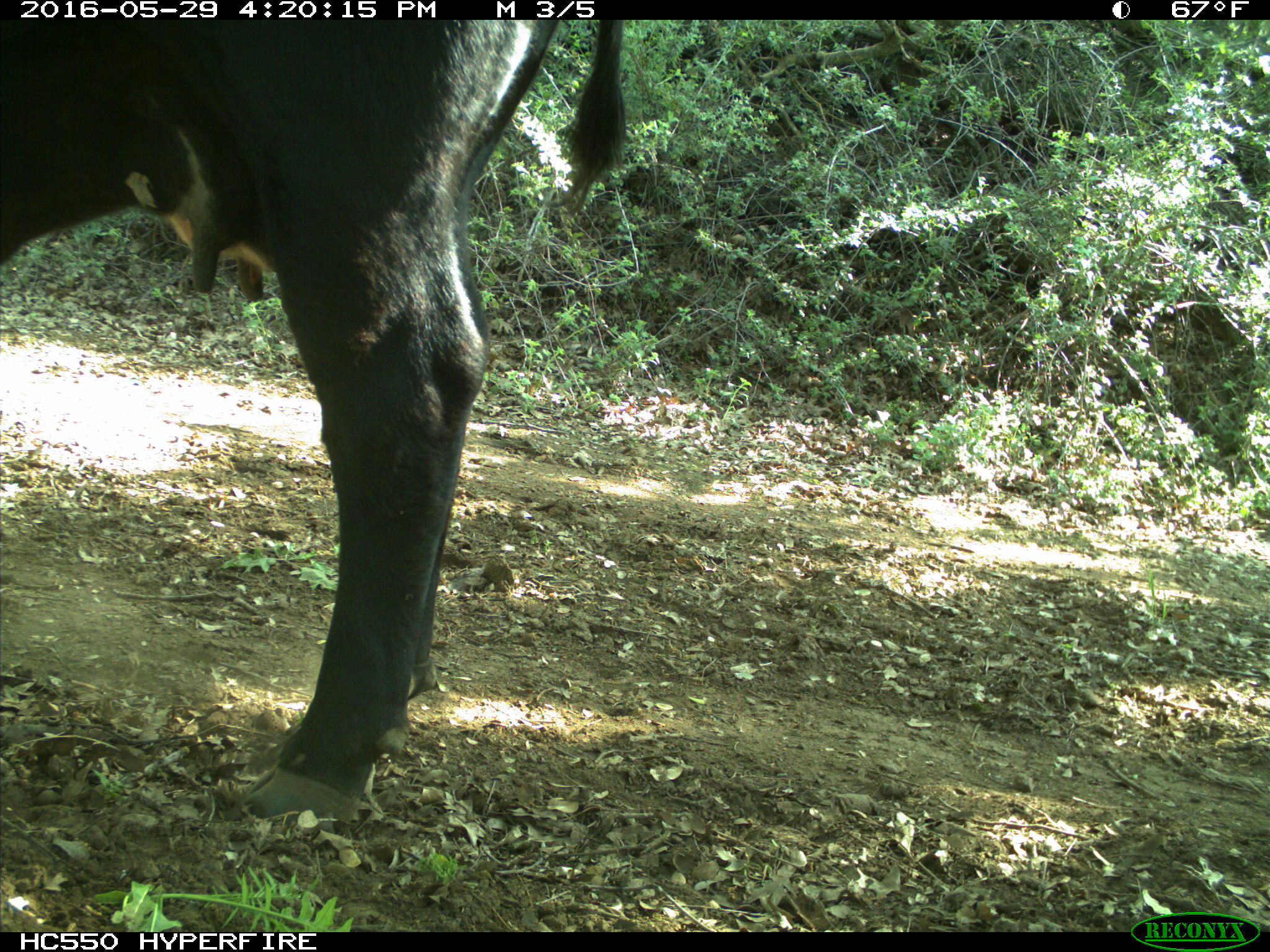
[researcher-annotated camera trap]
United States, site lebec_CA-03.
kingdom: Animalia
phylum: Chordata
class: Mammalia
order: Artiodactyla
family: Bovidae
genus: Bos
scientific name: Bos taurus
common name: domestic cow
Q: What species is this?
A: Bos taurus (domestic cow).